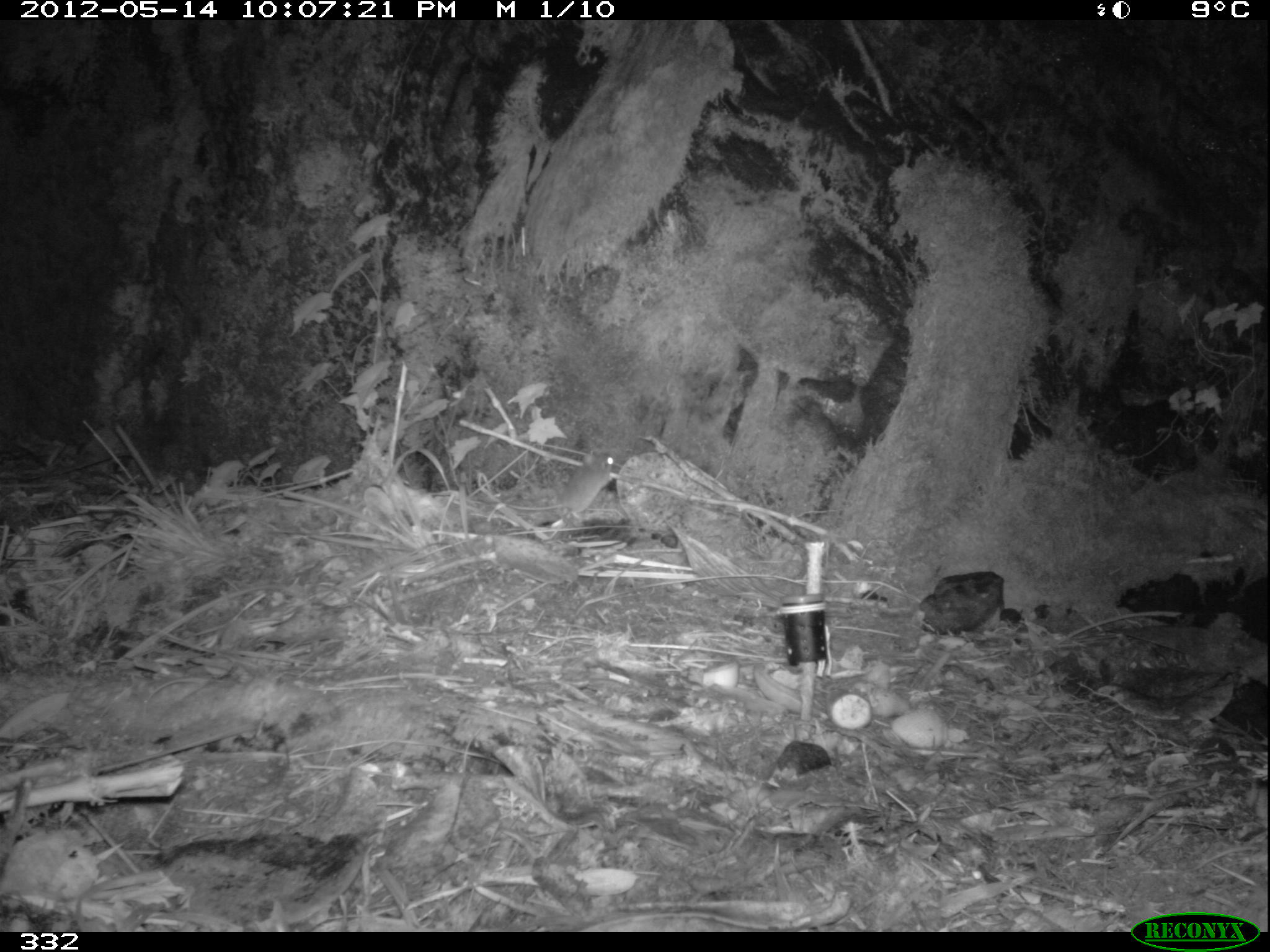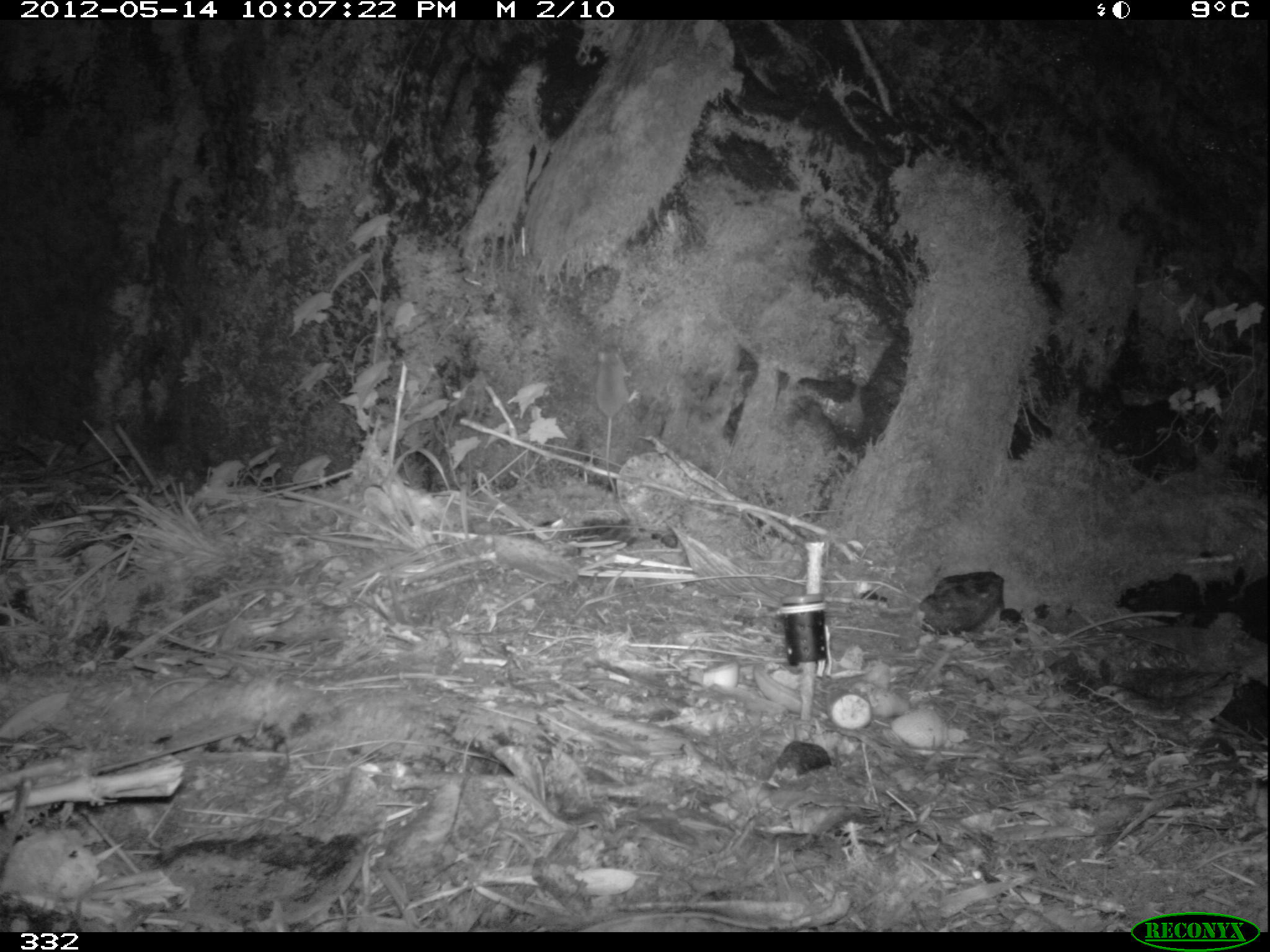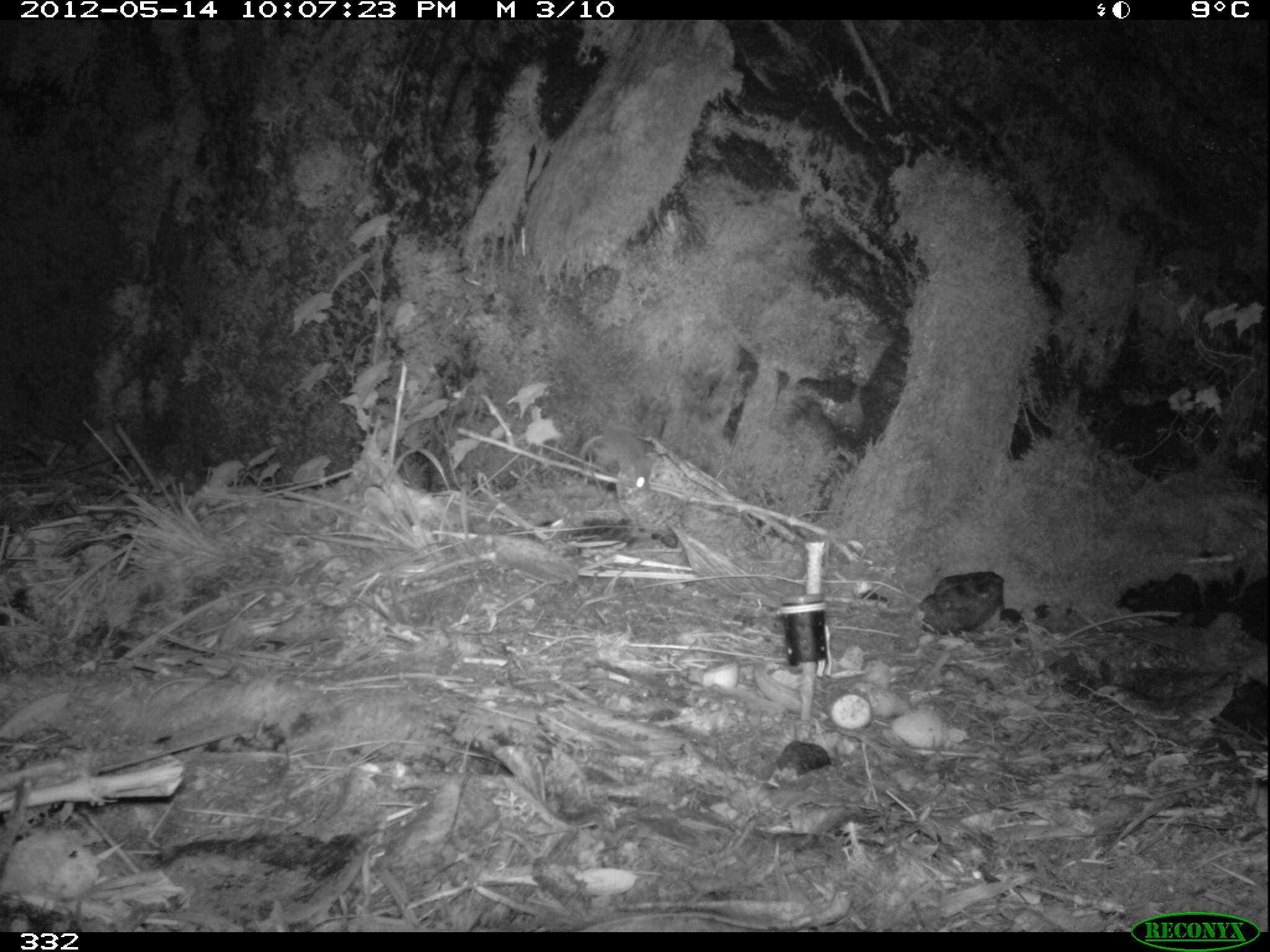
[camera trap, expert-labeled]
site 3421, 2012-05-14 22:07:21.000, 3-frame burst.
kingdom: Animalia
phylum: Chordata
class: Mammalia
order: Rodentia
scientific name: Rodentia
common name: rodents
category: unknown rodent